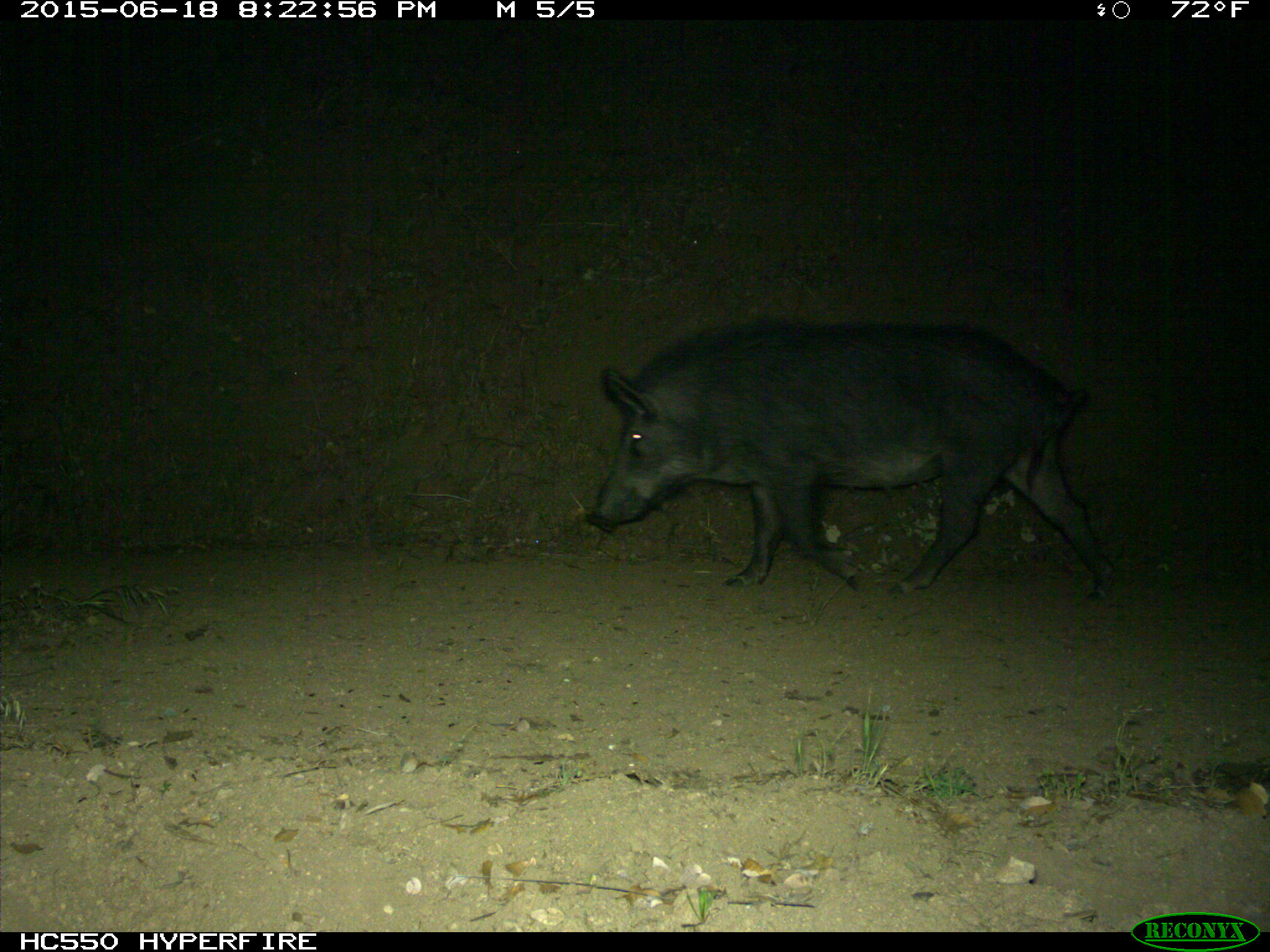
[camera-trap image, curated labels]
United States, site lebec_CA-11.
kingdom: Animalia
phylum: Chordata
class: Mammalia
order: Artiodactyla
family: Suidae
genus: Sus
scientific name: Sus scrofa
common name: wild boar